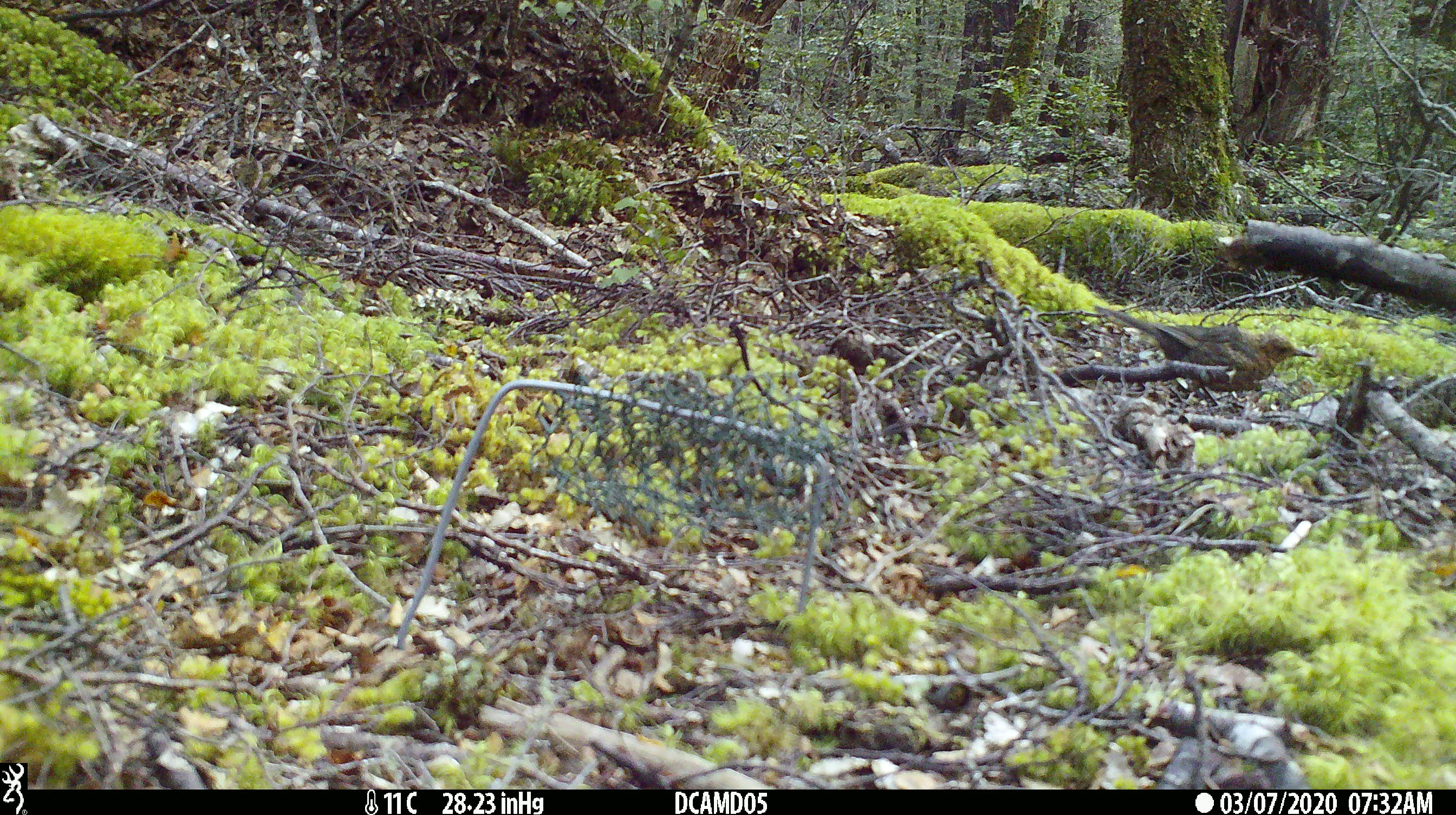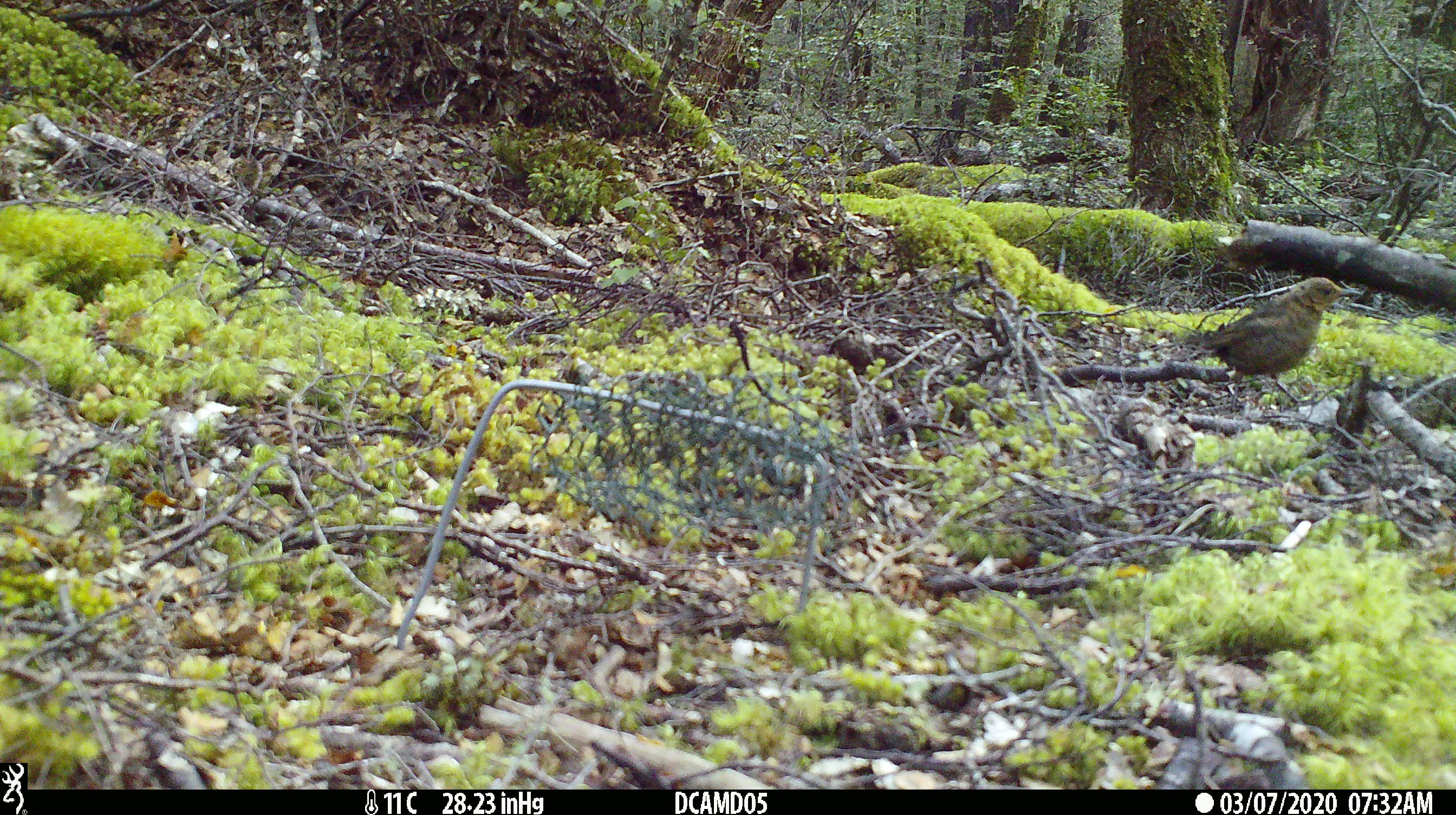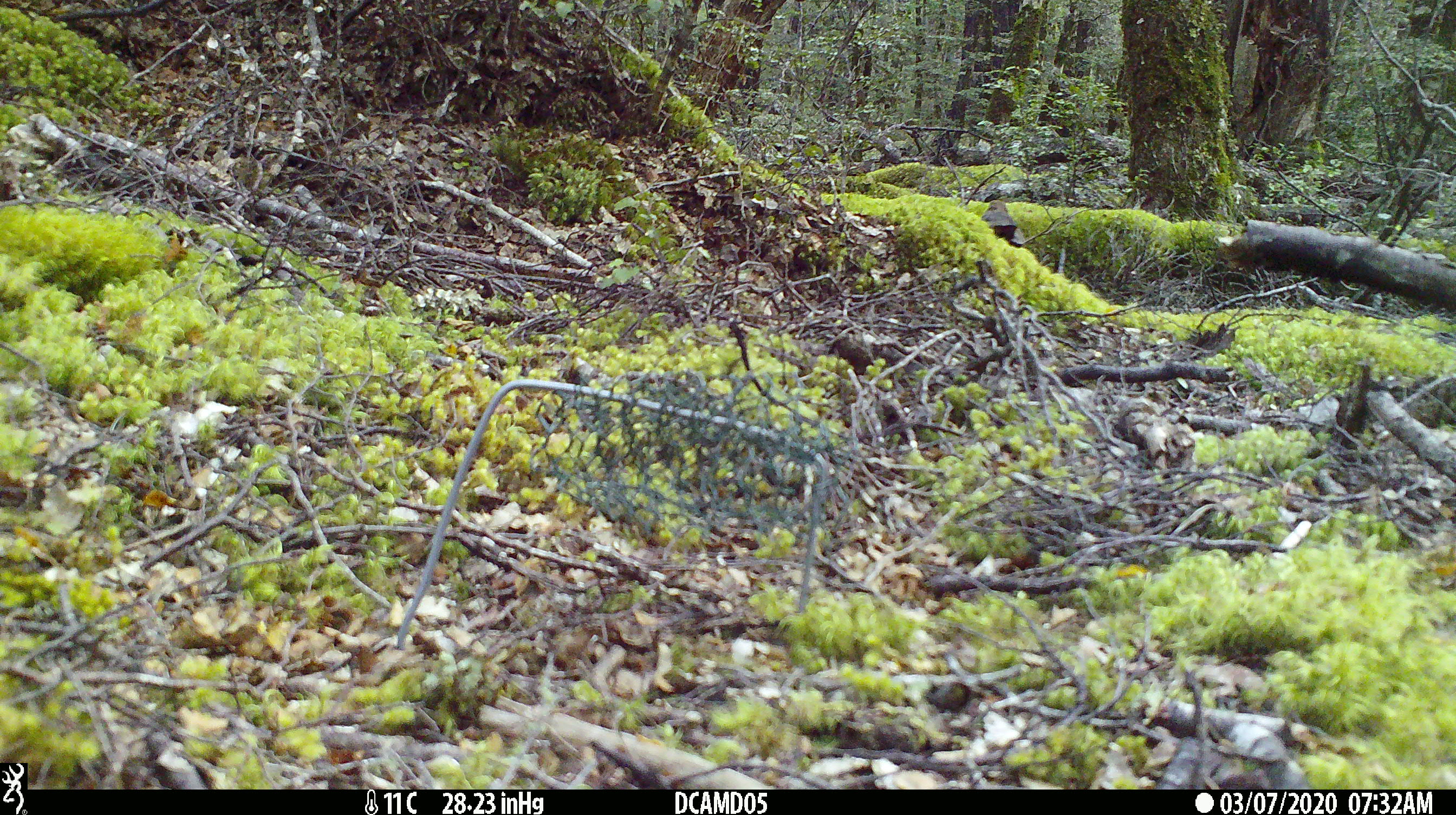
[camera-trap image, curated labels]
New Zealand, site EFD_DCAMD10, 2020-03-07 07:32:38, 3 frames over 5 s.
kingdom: Animalia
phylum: Chordata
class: Aves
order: Passeriformes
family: Turdidae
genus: Turdus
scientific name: Turdus merula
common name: eurasian blackbird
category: blackbird